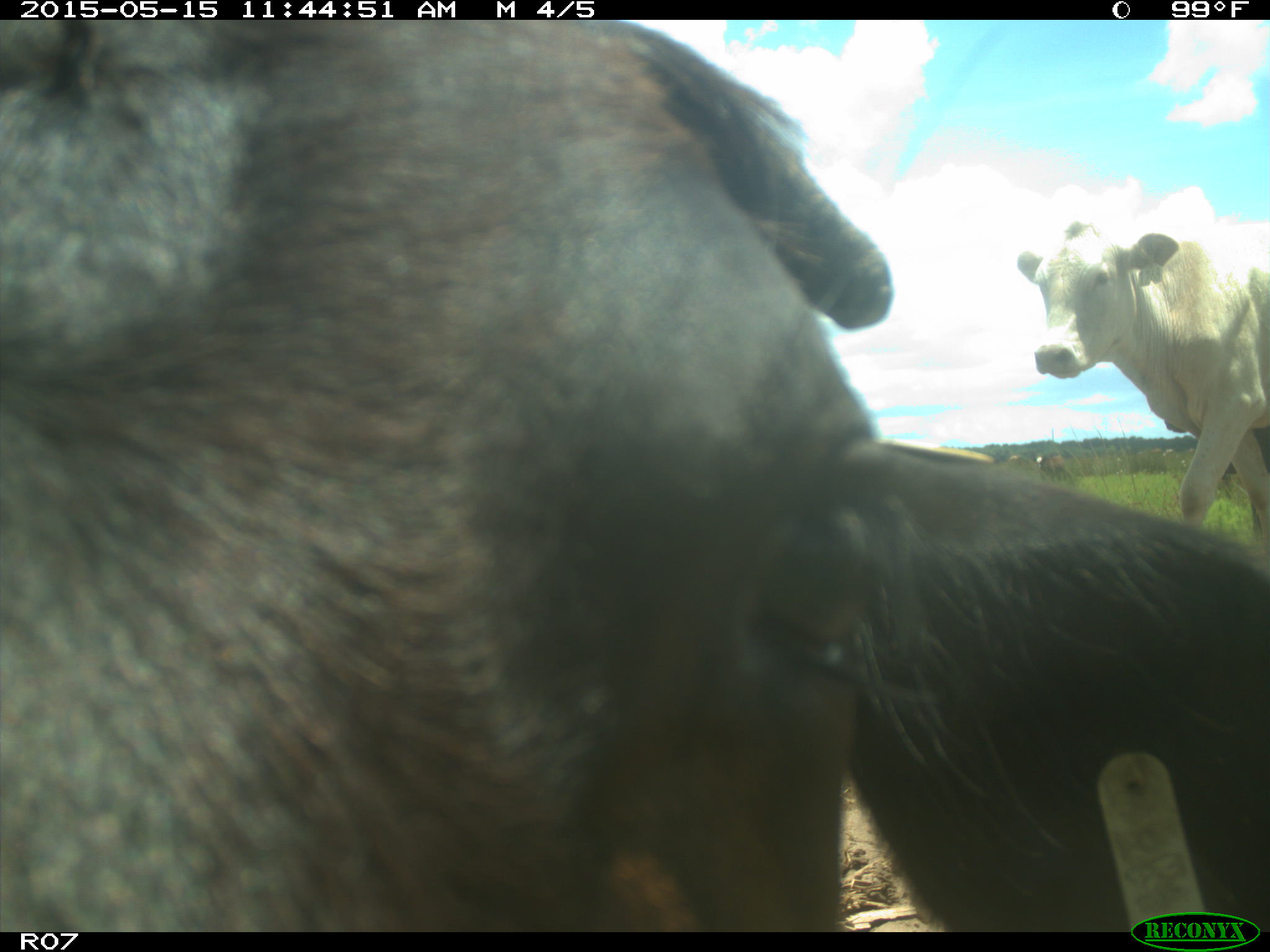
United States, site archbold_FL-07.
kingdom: Animalia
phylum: Chordata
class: Mammalia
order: Artiodactyla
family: Bovidae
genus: Bos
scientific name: Bos taurus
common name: domestic cow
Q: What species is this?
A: Bos taurus (domestic cow).